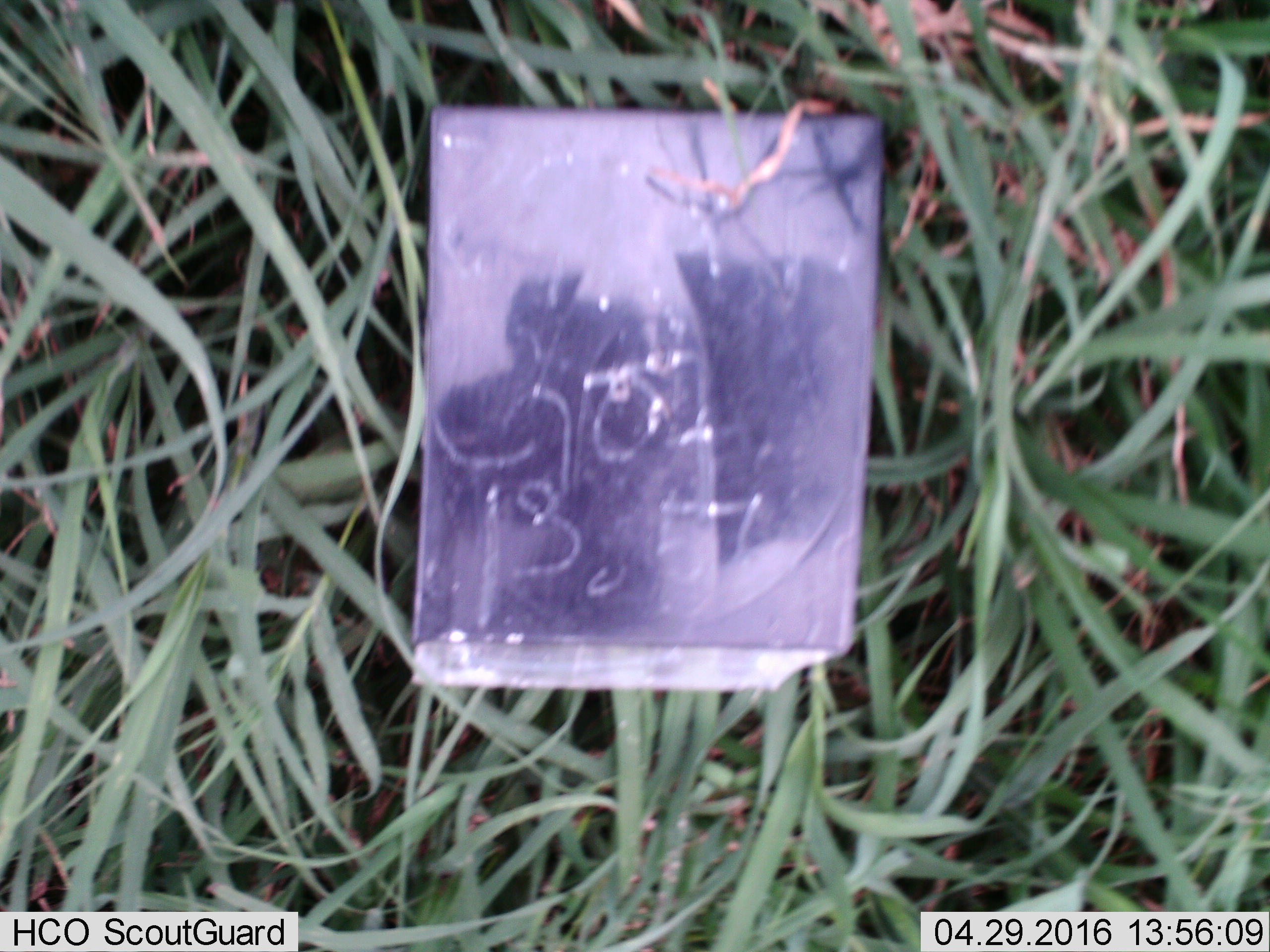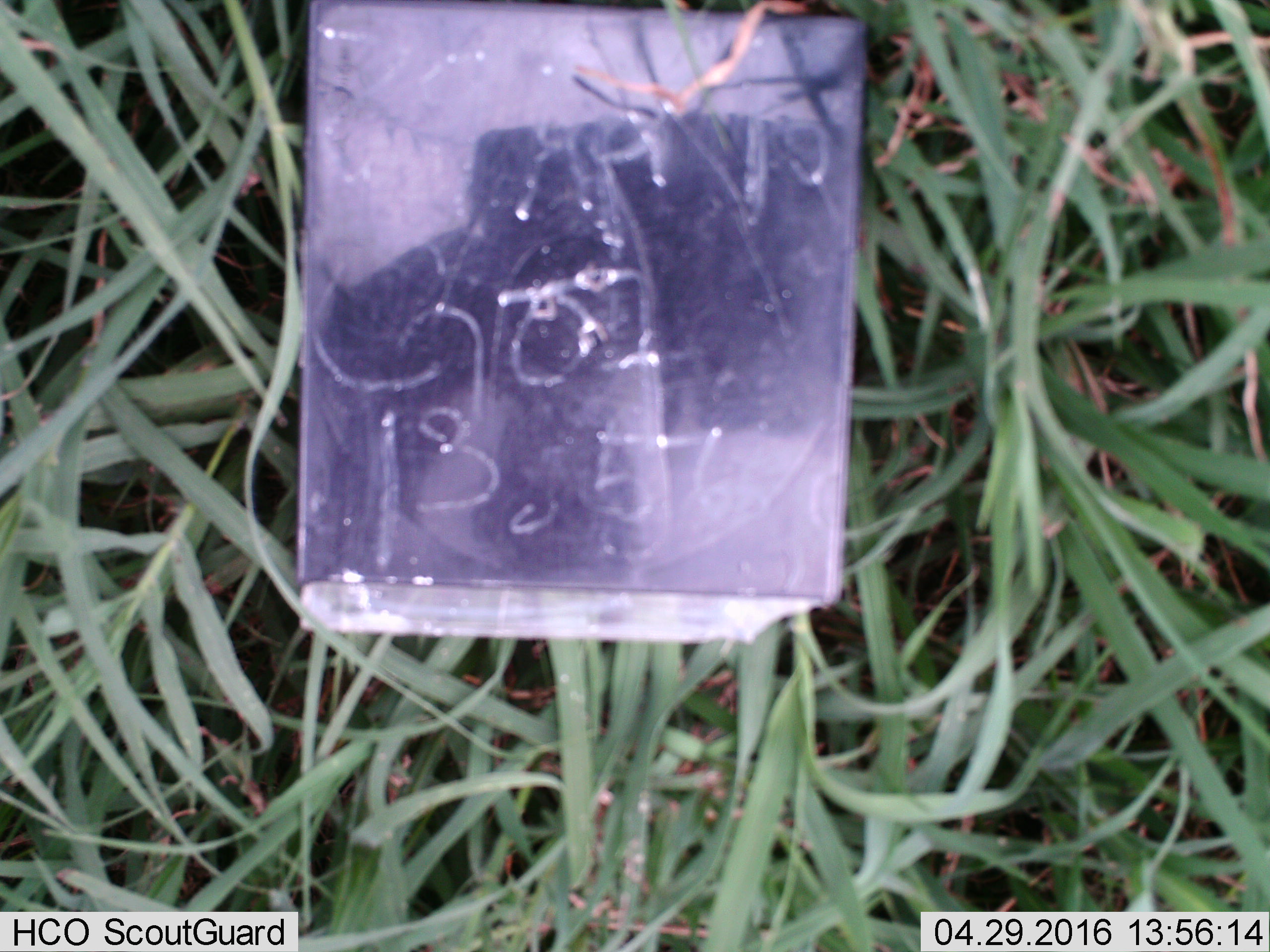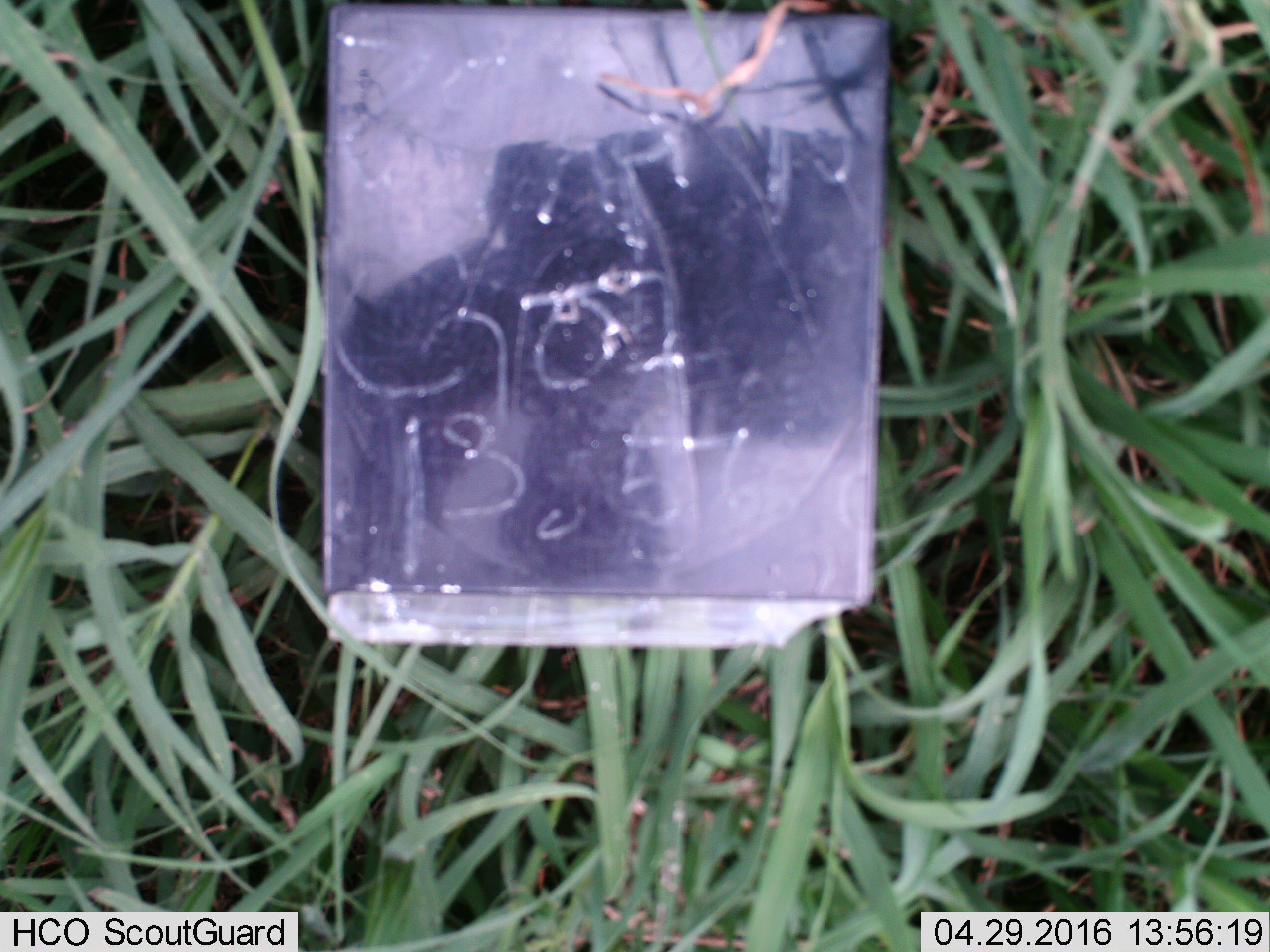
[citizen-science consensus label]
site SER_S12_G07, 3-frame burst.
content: unidentified animal